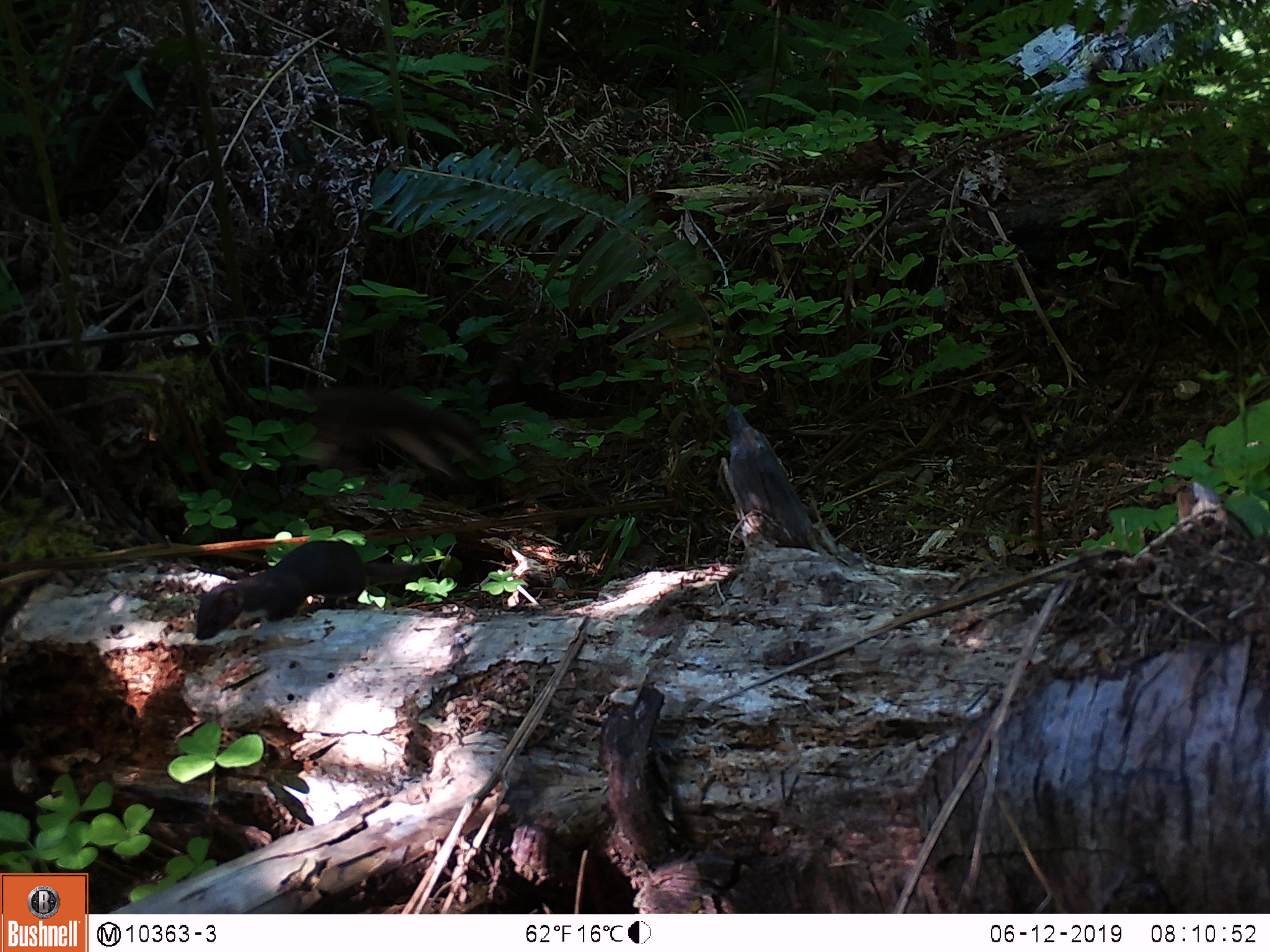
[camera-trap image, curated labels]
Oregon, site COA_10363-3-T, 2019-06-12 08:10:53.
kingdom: Animalia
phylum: Chordata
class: Mammalia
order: Carnivora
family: Mustelidae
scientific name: Mustelidae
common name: weasel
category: weasel family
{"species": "weasel family (weasel) (Mustelidae)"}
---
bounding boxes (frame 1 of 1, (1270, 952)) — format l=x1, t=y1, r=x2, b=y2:
weasel family: l=186, t=534, r=444, b=647; l=275, t=386, r=490, b=483